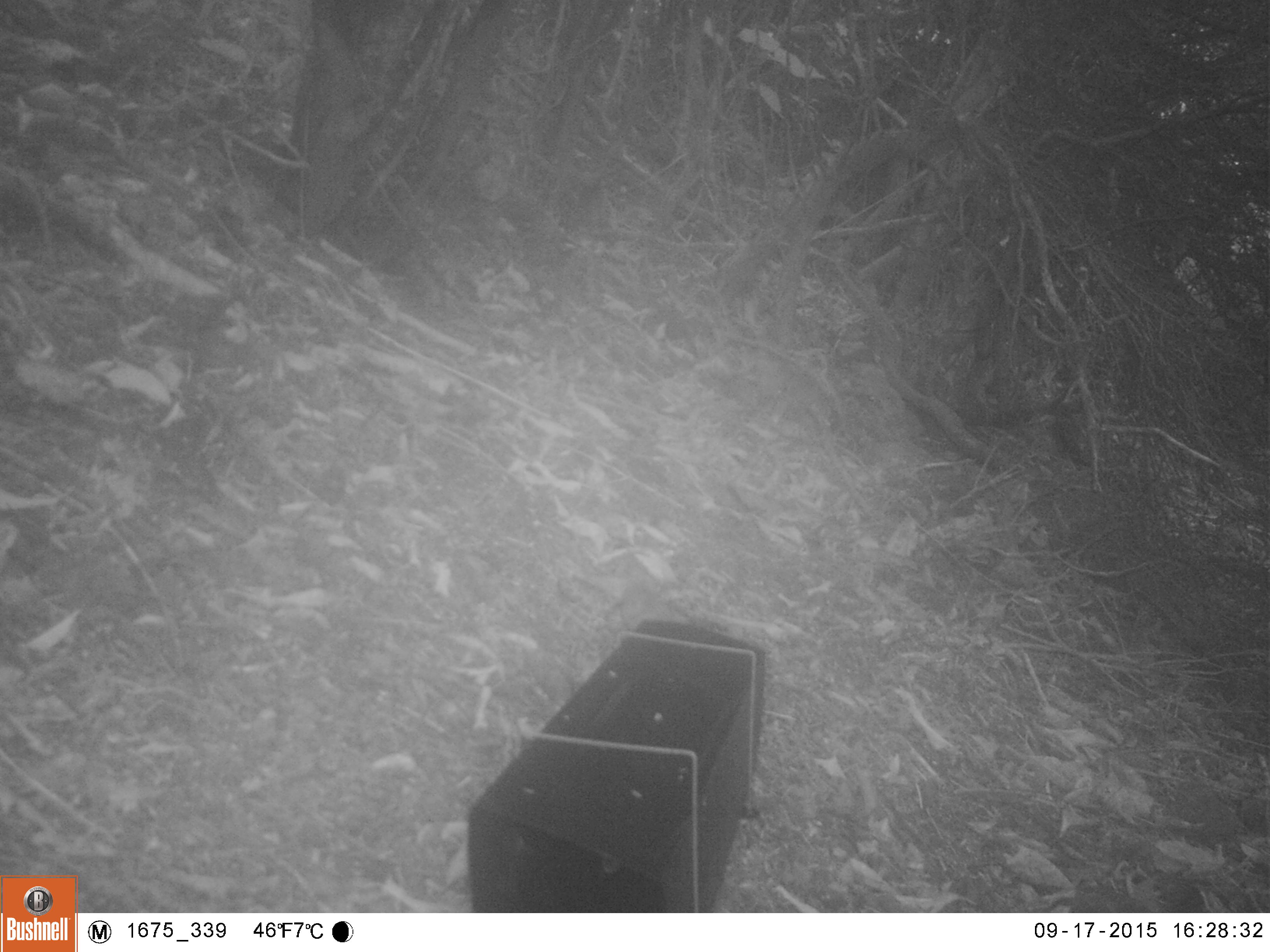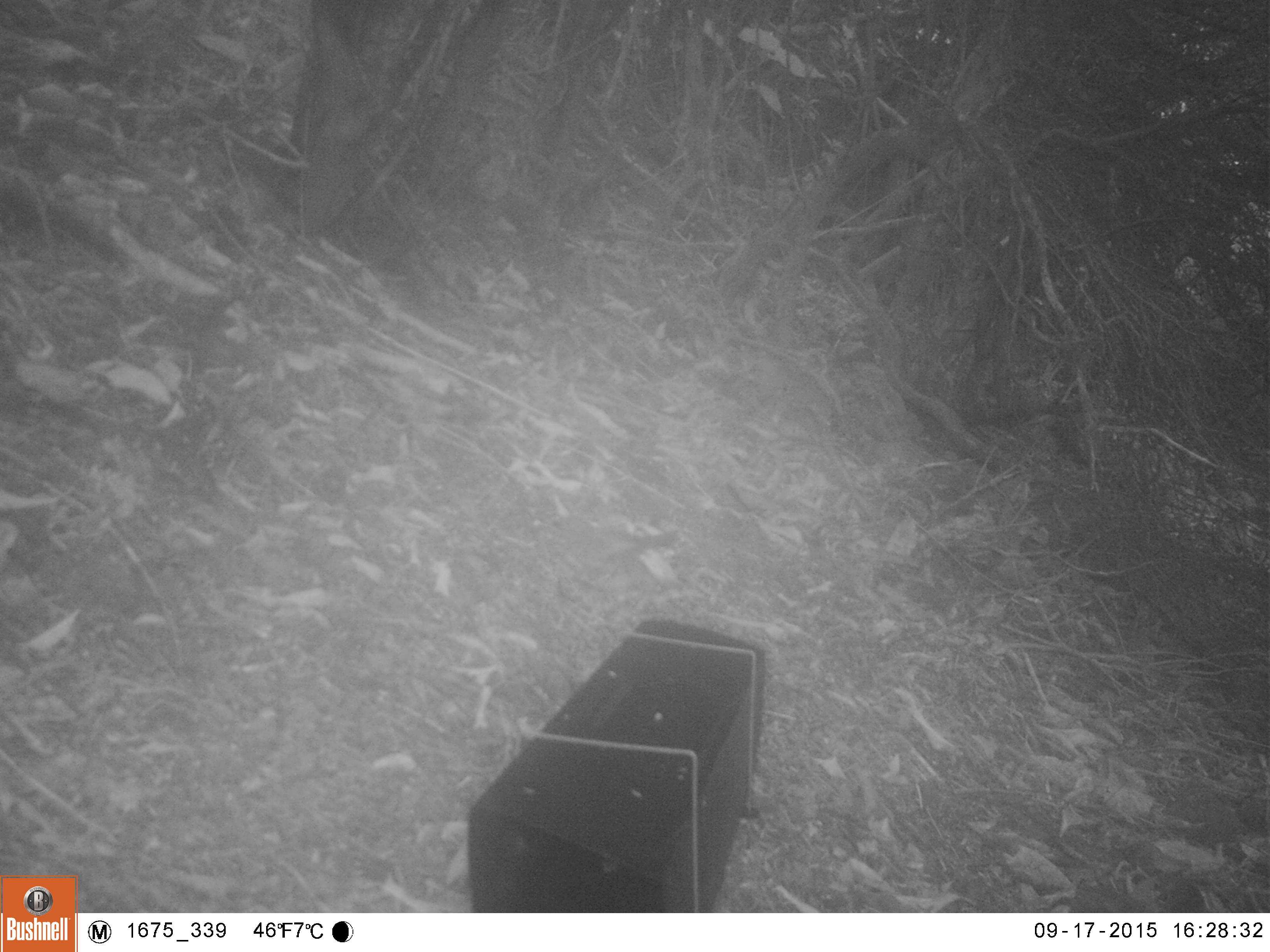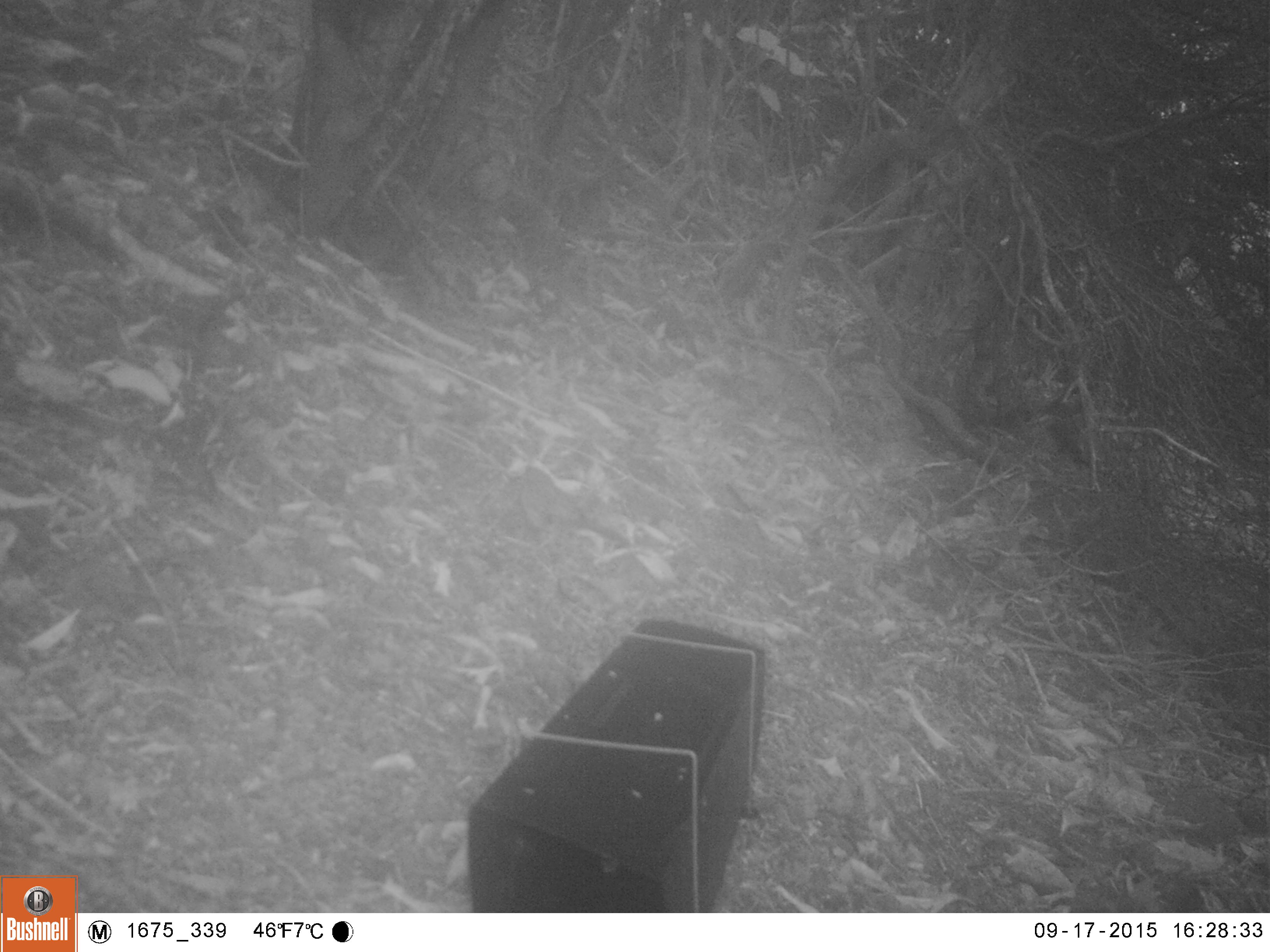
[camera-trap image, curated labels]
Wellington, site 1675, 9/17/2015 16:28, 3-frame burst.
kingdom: Animalia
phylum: Chordata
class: Aves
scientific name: Aves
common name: bird